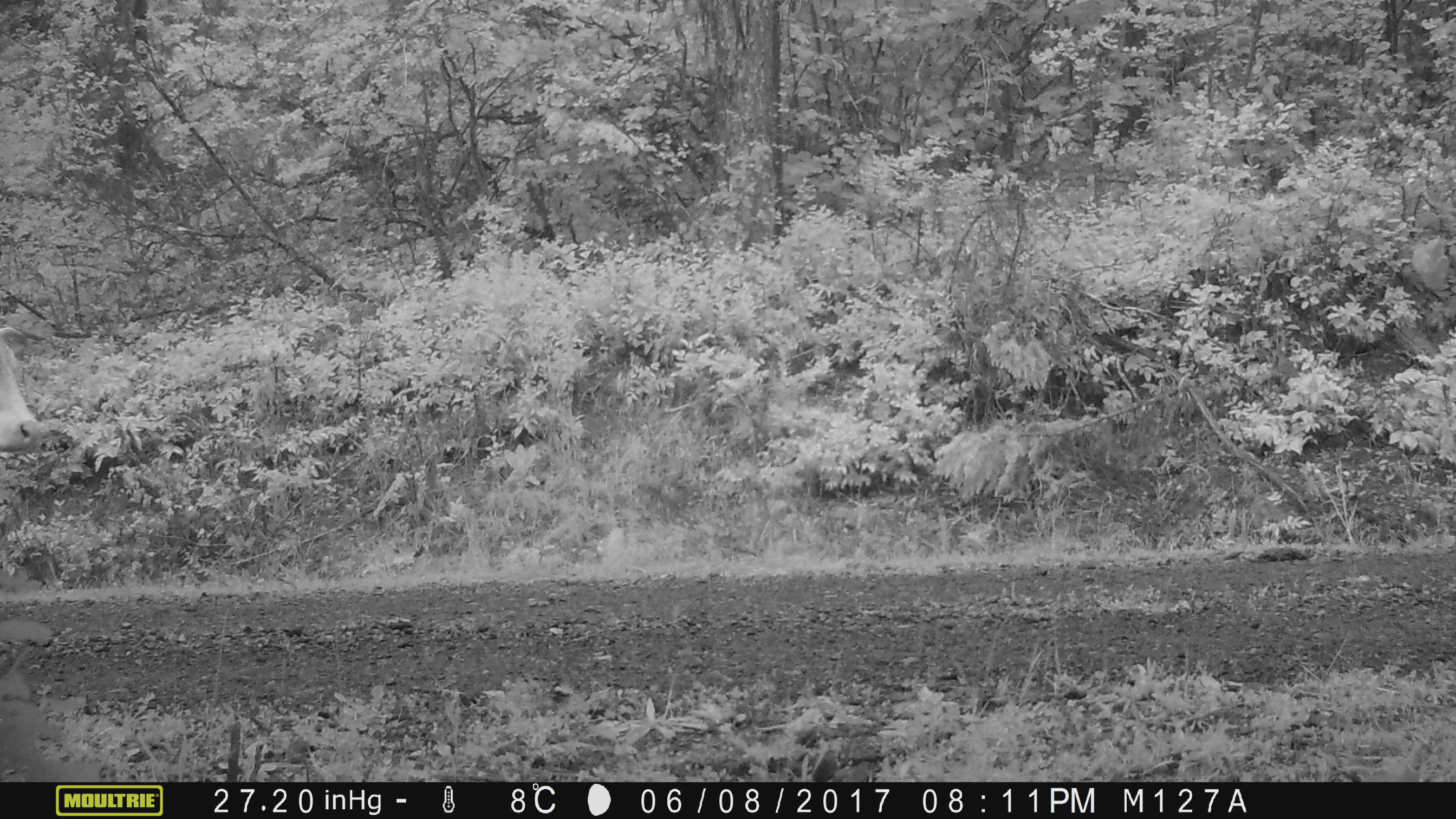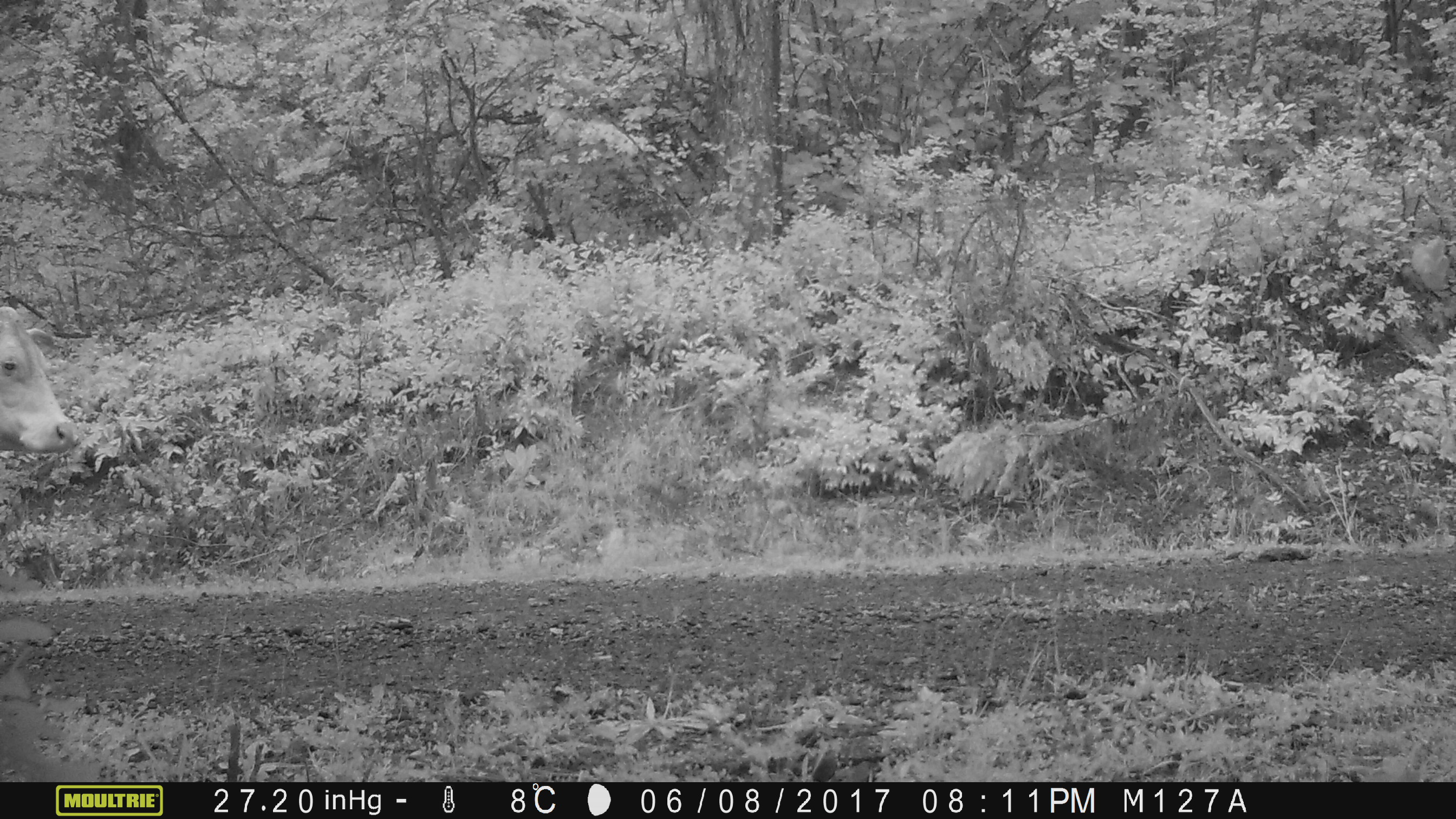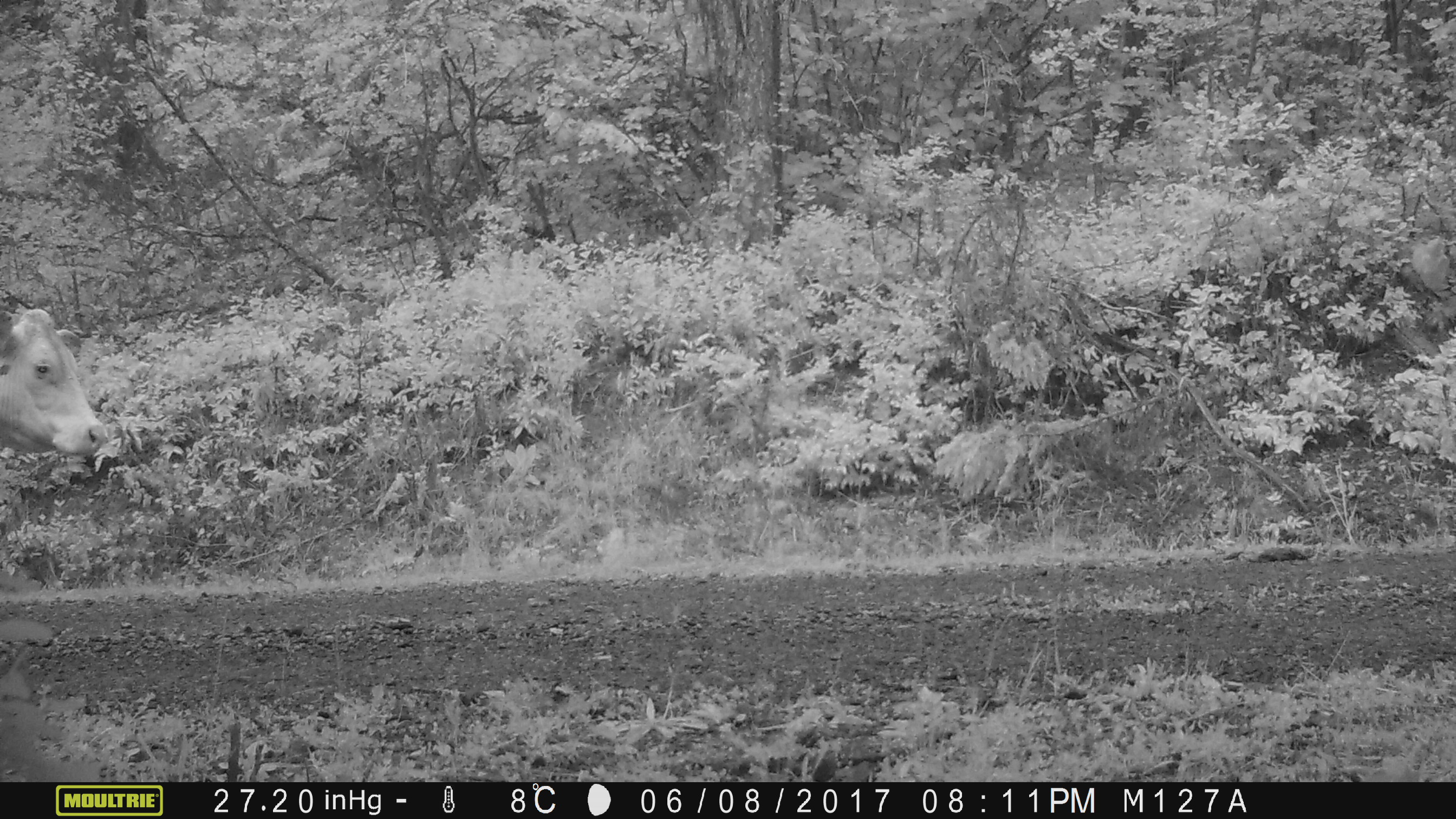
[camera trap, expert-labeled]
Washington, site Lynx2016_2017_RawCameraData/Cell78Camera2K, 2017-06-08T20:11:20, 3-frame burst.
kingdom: Animalia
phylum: Chordata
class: Mammalia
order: Artiodactyla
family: Bovidae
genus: Bos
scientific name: Bos taurus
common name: domestic cattle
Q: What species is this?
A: Domestic cattle (Bos taurus).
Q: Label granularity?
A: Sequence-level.